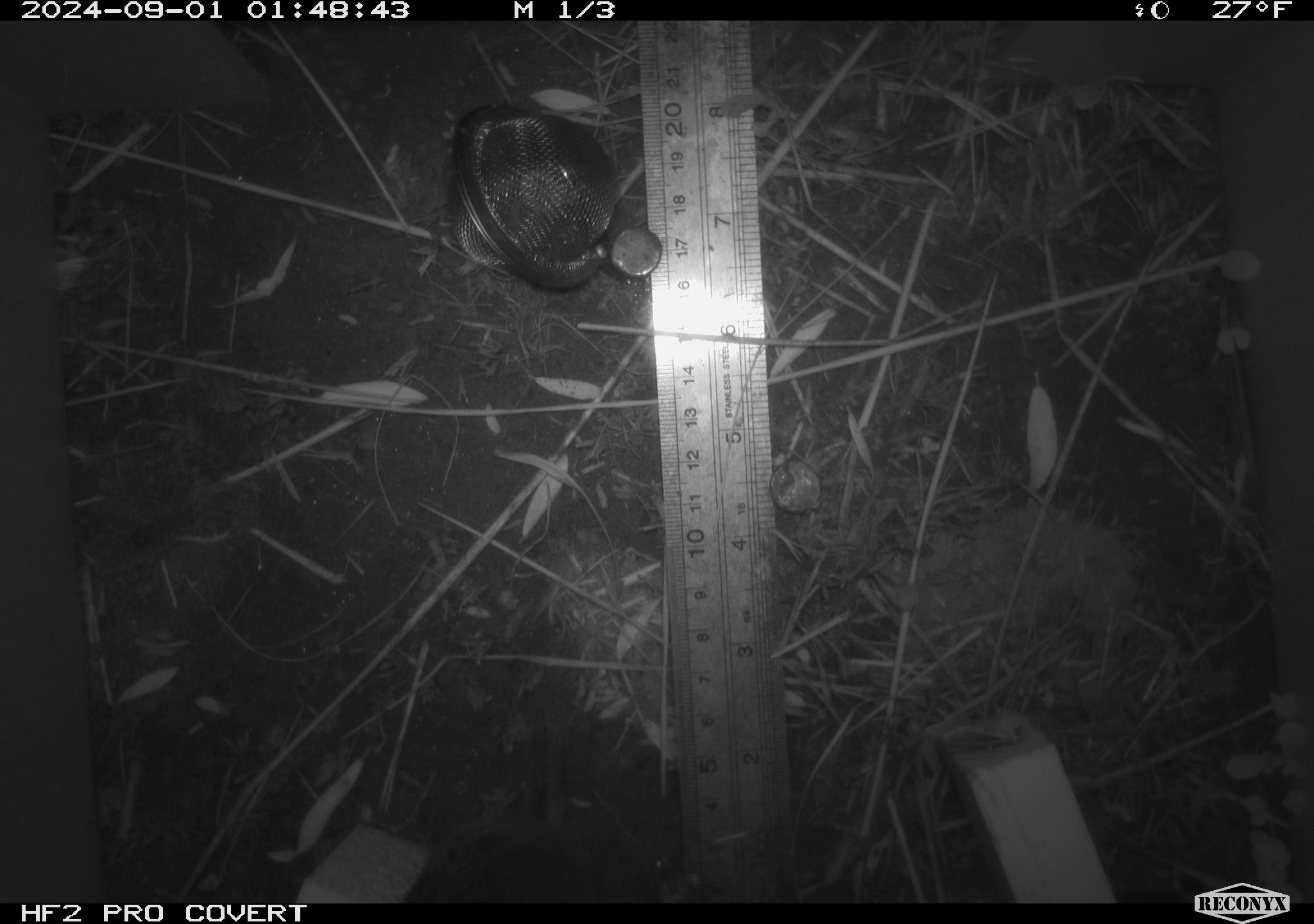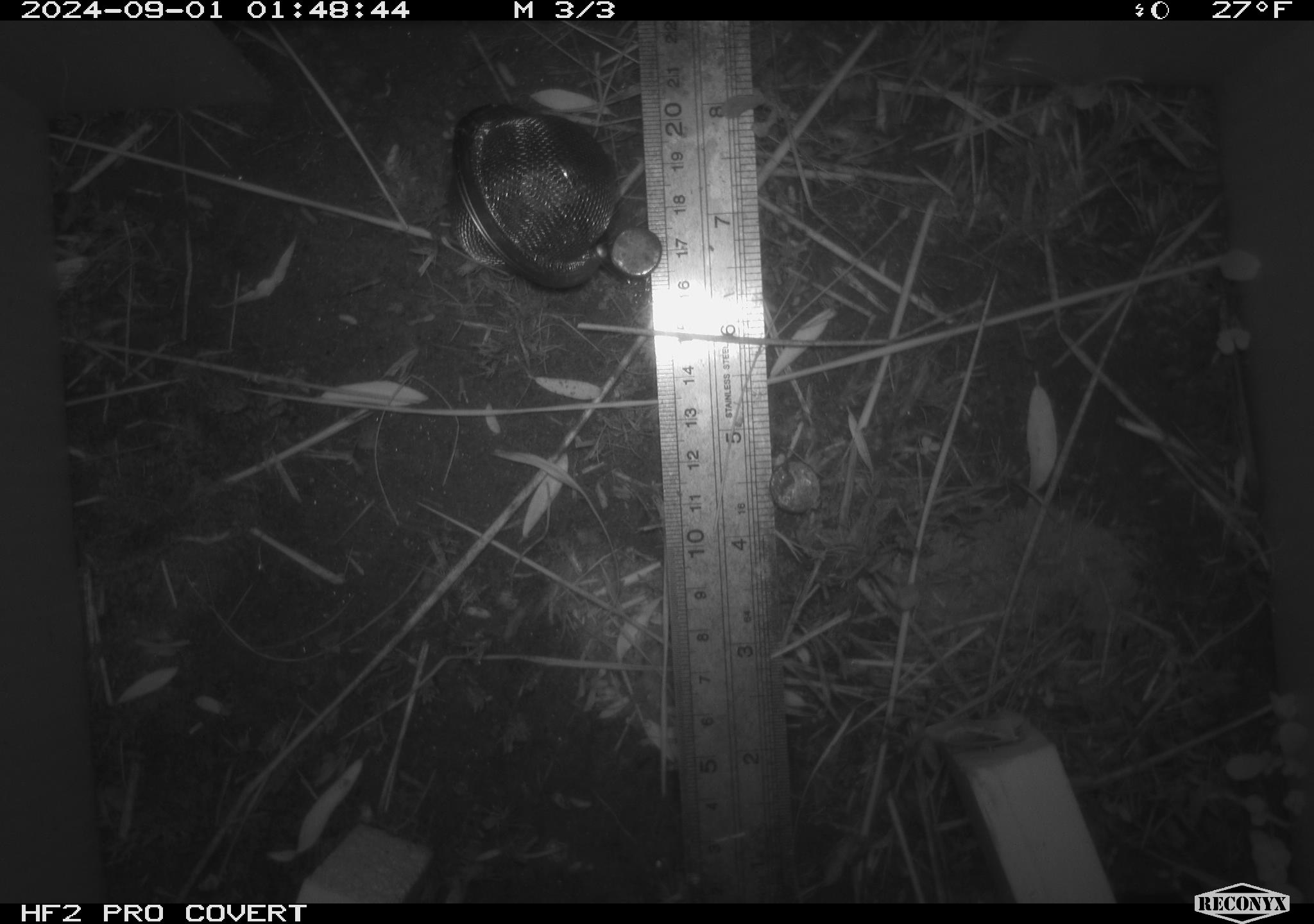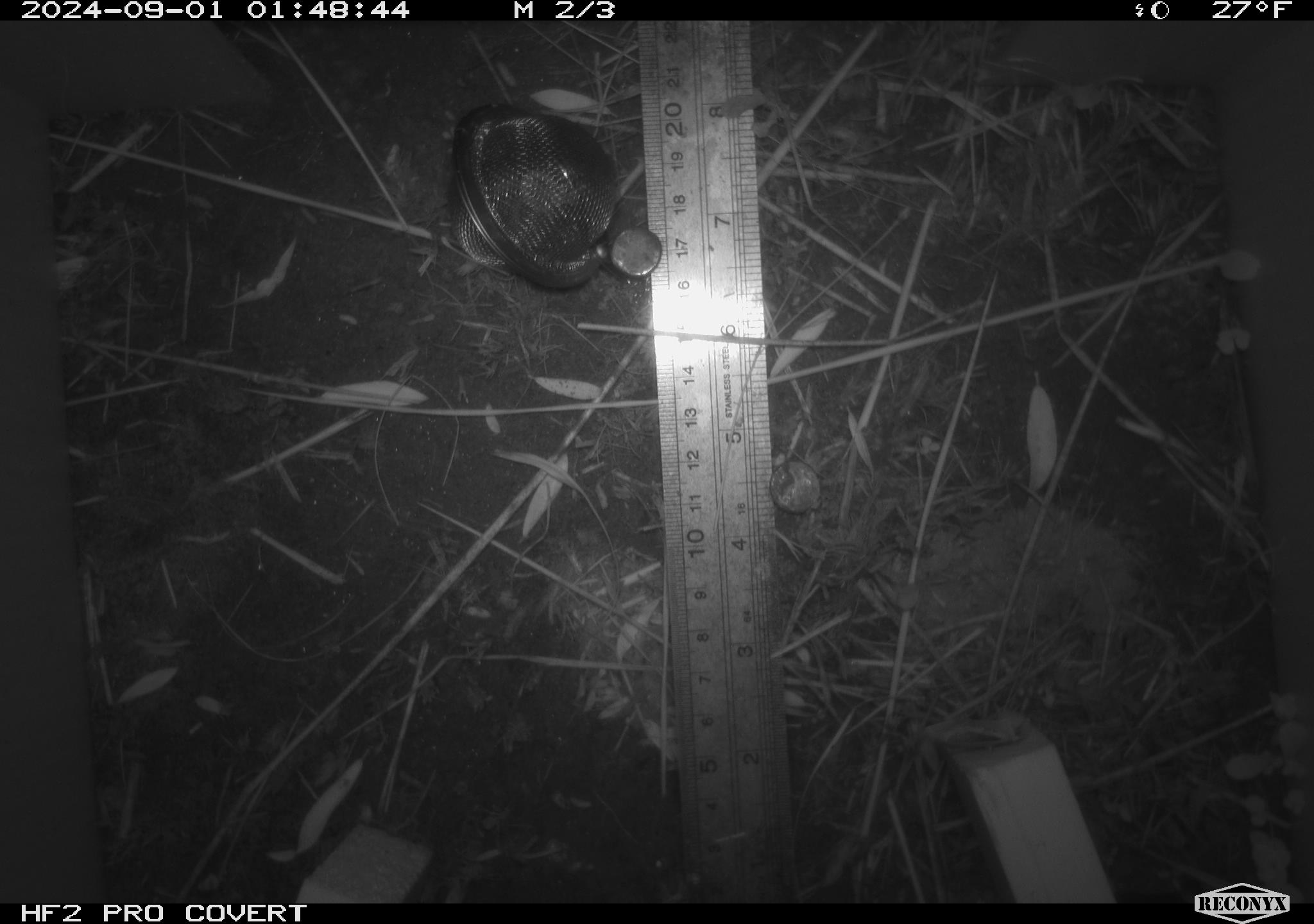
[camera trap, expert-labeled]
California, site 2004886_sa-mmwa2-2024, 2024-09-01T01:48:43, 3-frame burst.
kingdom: Animalia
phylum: Chordata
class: Mammalia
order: Rodentia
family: Cricetidae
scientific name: Arvicolinae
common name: voles, lemmings, and muskrats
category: arvicolinae subfamily